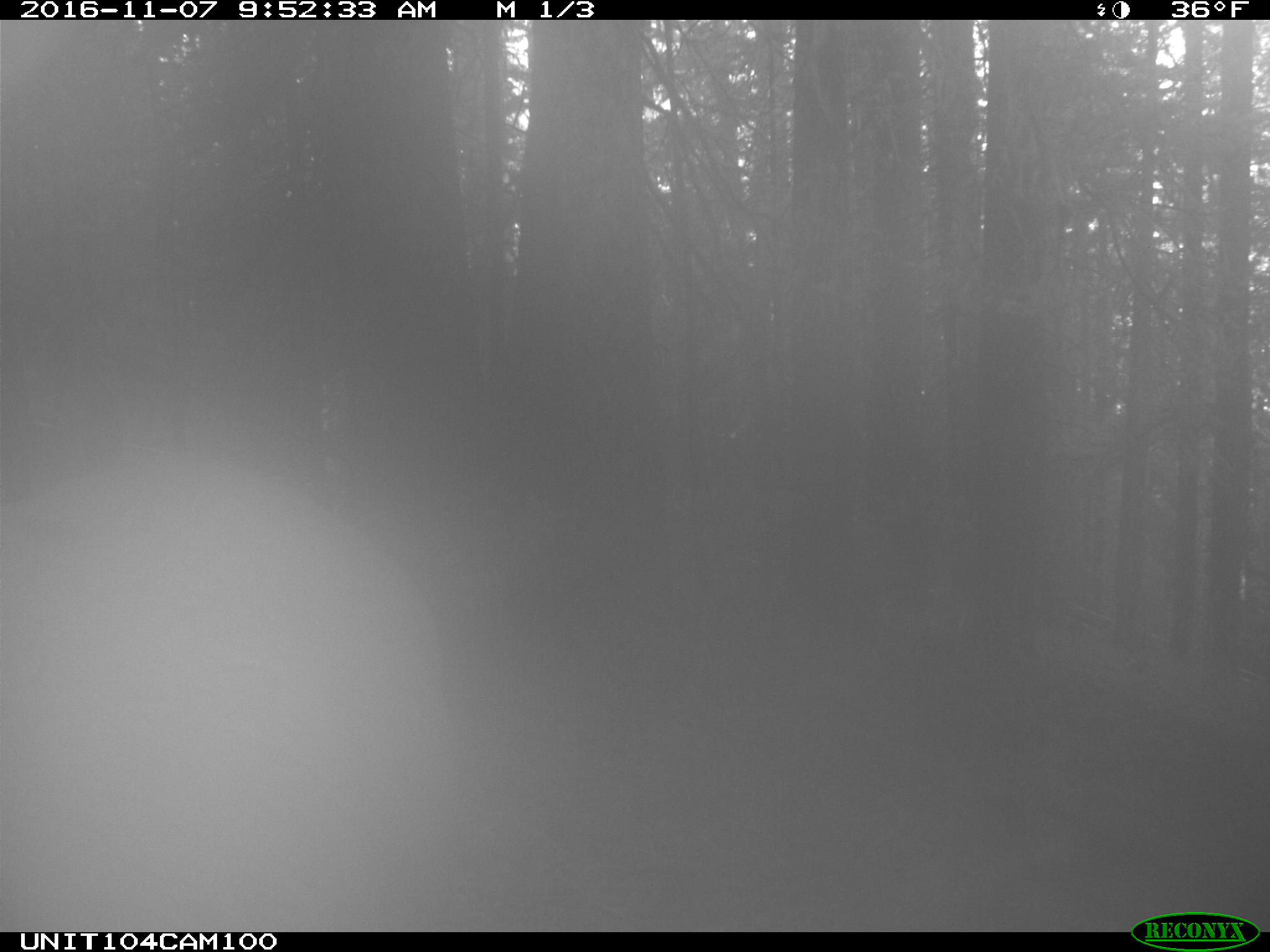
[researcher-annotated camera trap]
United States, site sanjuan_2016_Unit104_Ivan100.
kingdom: Animalia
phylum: Chordata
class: Mammalia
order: Artiodactyla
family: Cervidae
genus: Cervus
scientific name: Cervus elaphus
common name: red deer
Cervus elaphus (red deer).